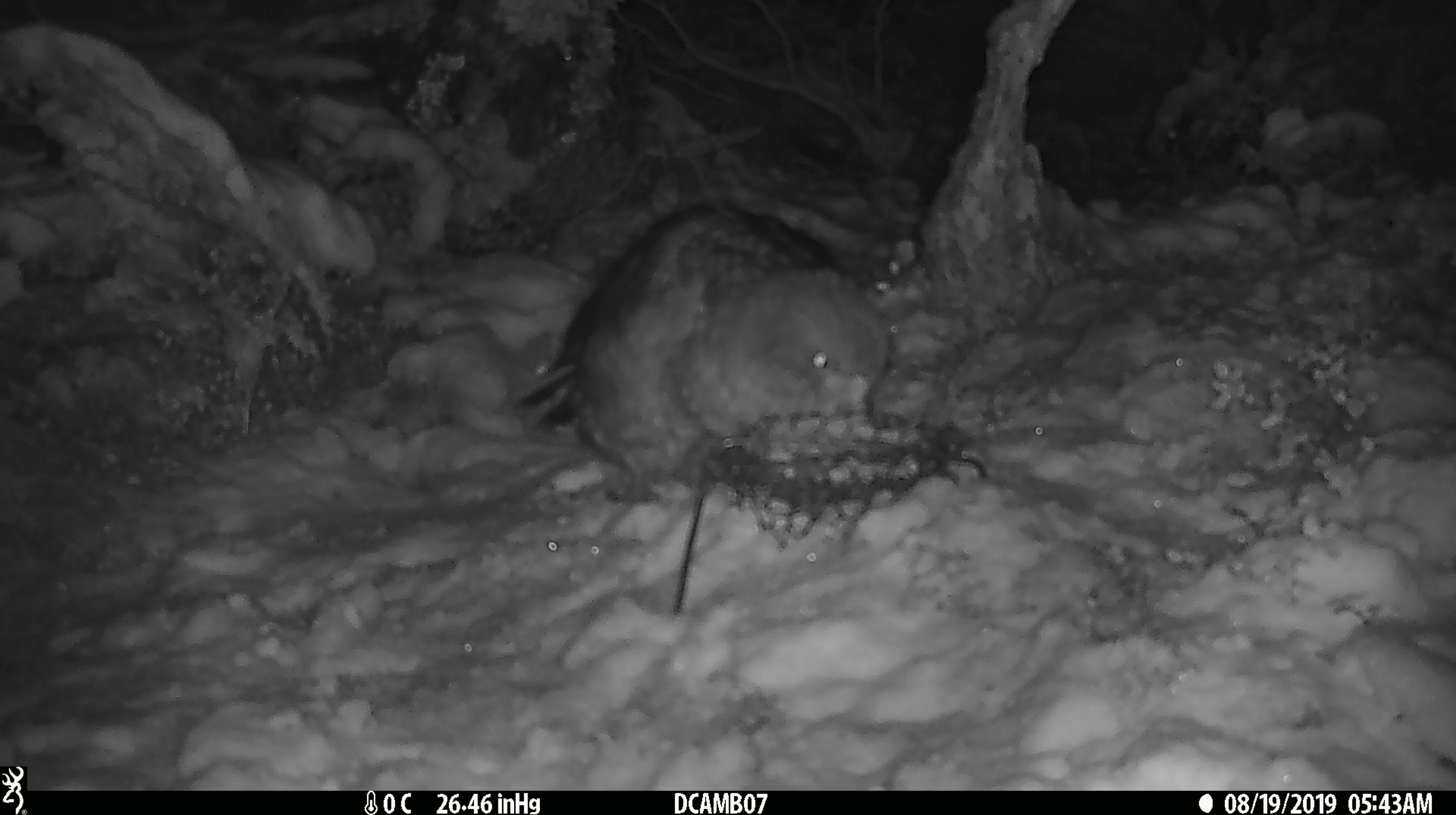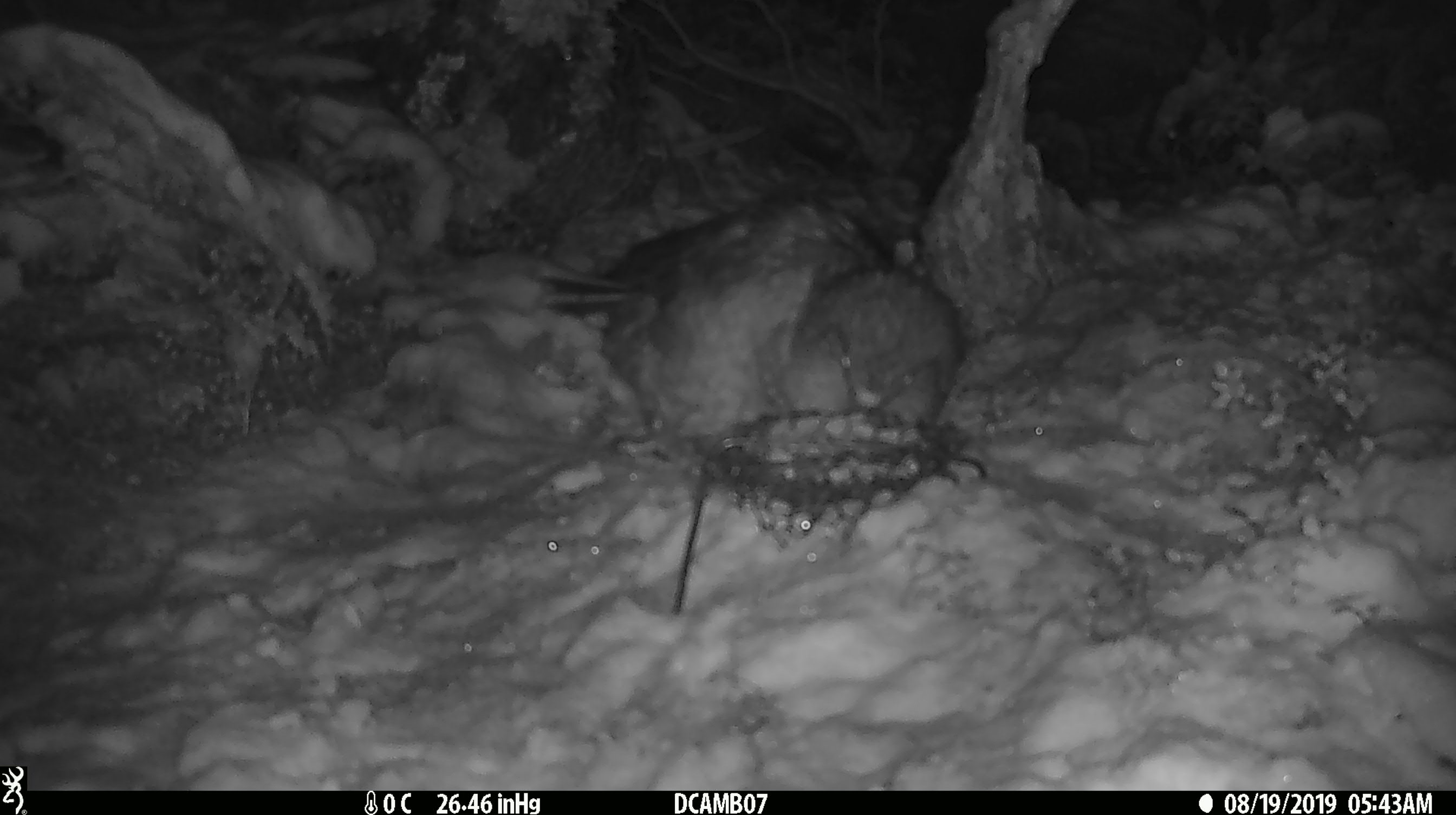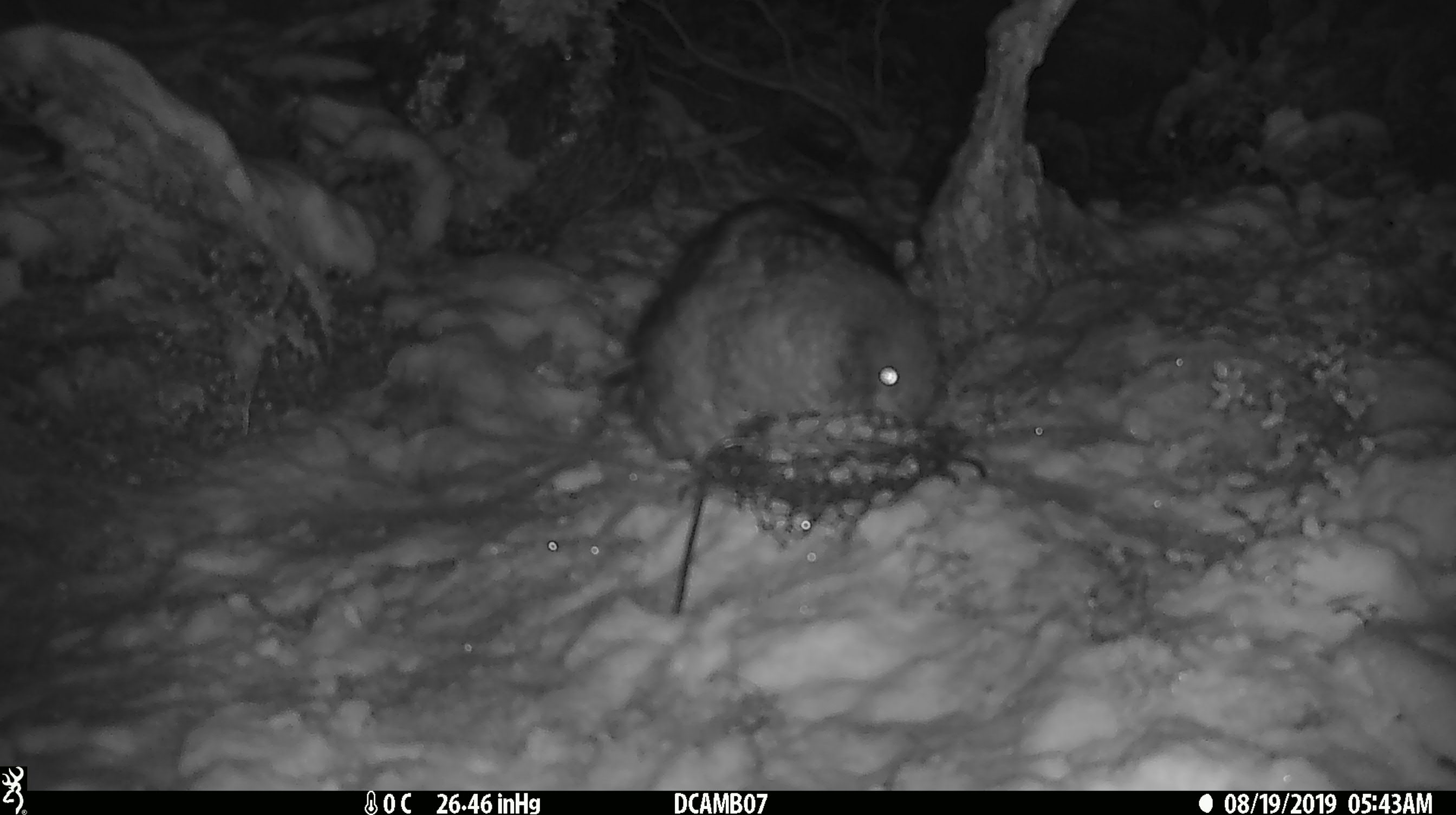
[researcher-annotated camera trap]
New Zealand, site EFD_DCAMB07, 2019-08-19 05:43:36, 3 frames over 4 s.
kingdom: Animalia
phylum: Chordata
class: Aves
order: Psittaciformes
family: Strigopidae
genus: Nestor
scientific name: Nestor notabilis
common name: kea